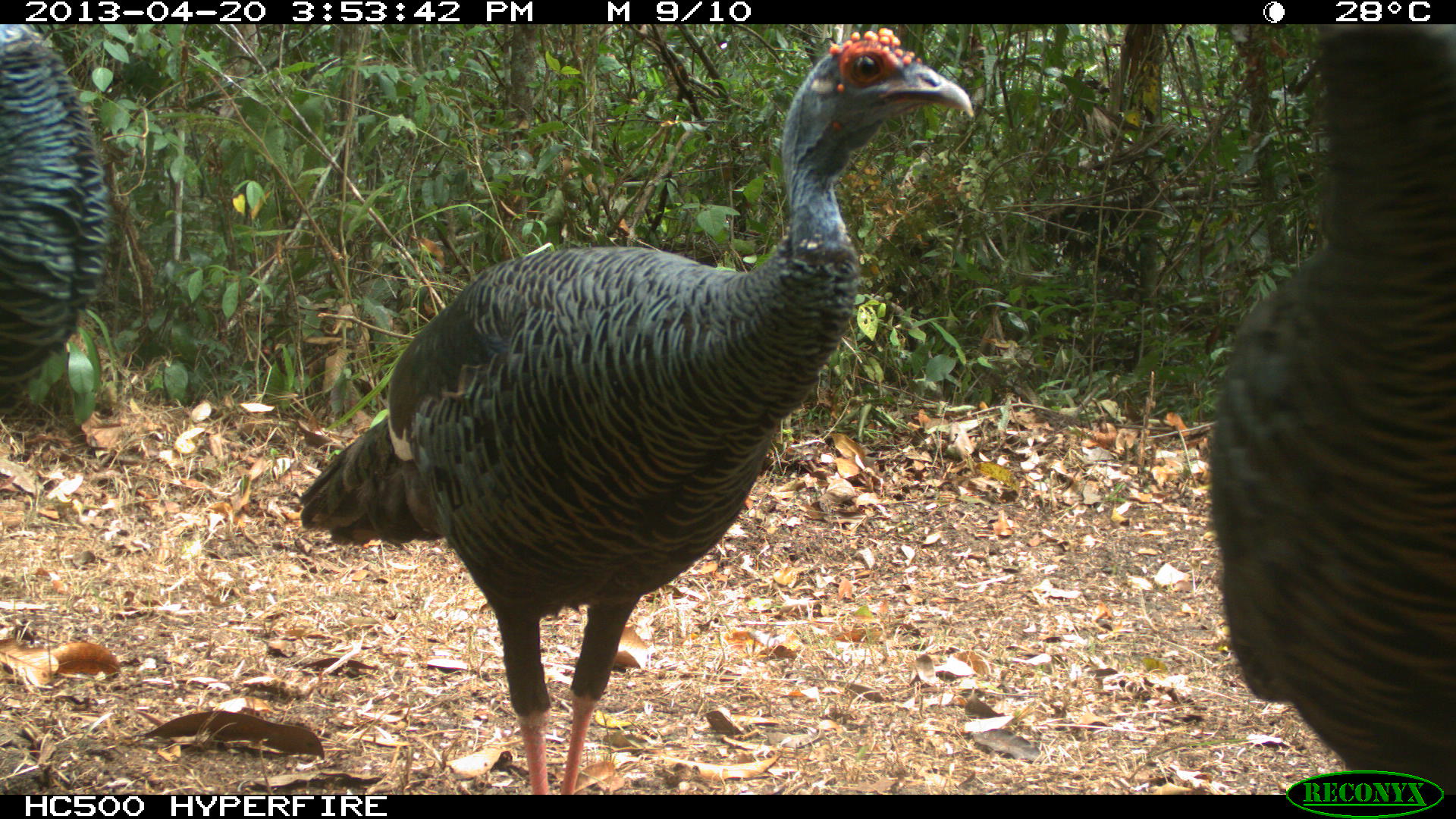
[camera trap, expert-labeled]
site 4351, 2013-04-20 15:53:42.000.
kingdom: Animalia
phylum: Chordata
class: Aves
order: Galliformes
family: Phasianidae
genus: Meleagris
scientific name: Meleagris ocellata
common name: ocellated turkey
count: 3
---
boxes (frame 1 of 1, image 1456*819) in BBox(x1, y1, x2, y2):
meleagris ocellata: BBox(294, 28, 972, 792); BBox(1208, 21, 1453, 793); BBox(0, 21, 109, 425)